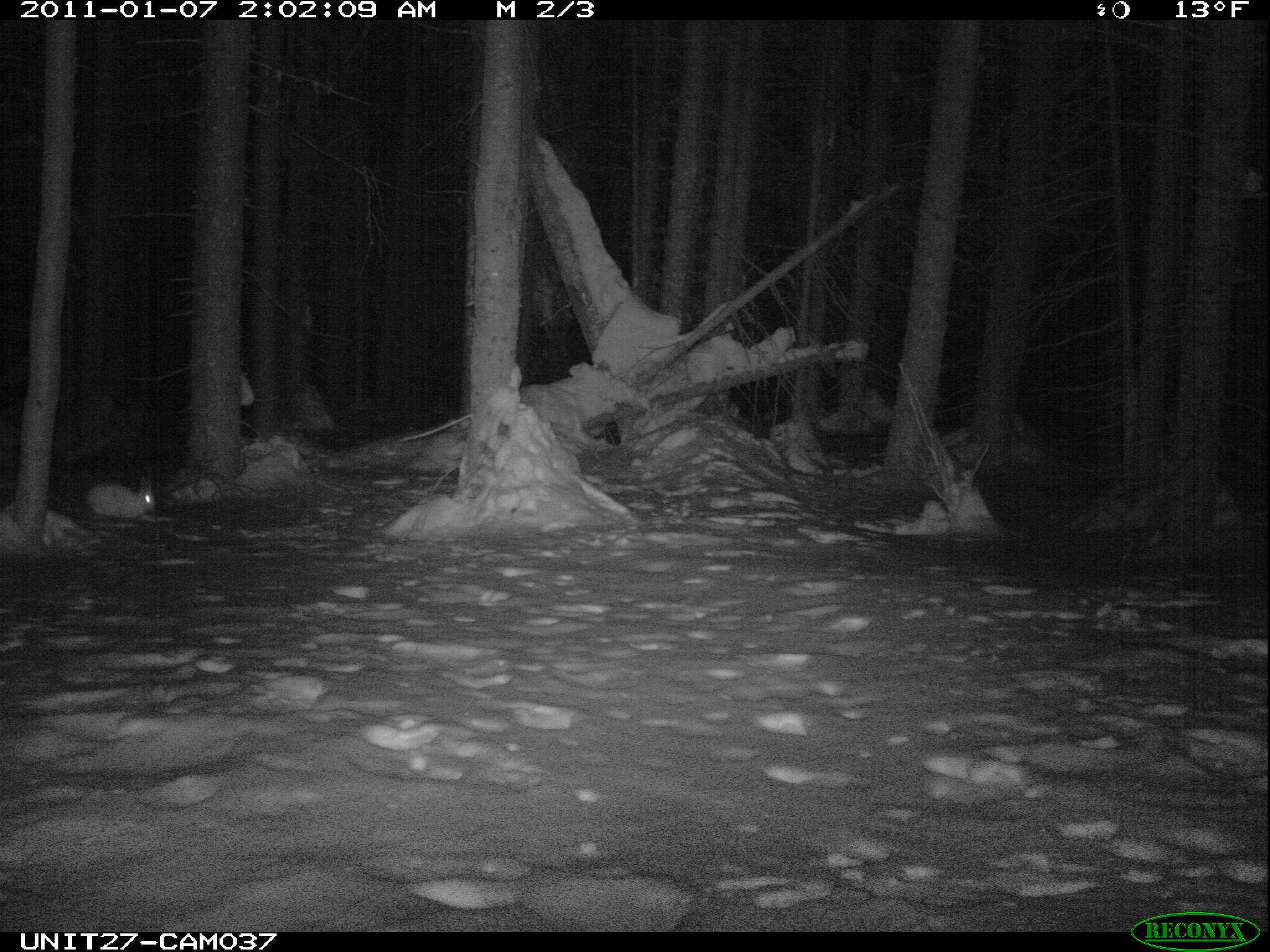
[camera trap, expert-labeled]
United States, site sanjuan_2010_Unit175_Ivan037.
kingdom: Animalia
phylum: Chordata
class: Mammalia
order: Lagomorpha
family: Leporidae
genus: Lepus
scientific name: Lepus americanus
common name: snowshoe hare